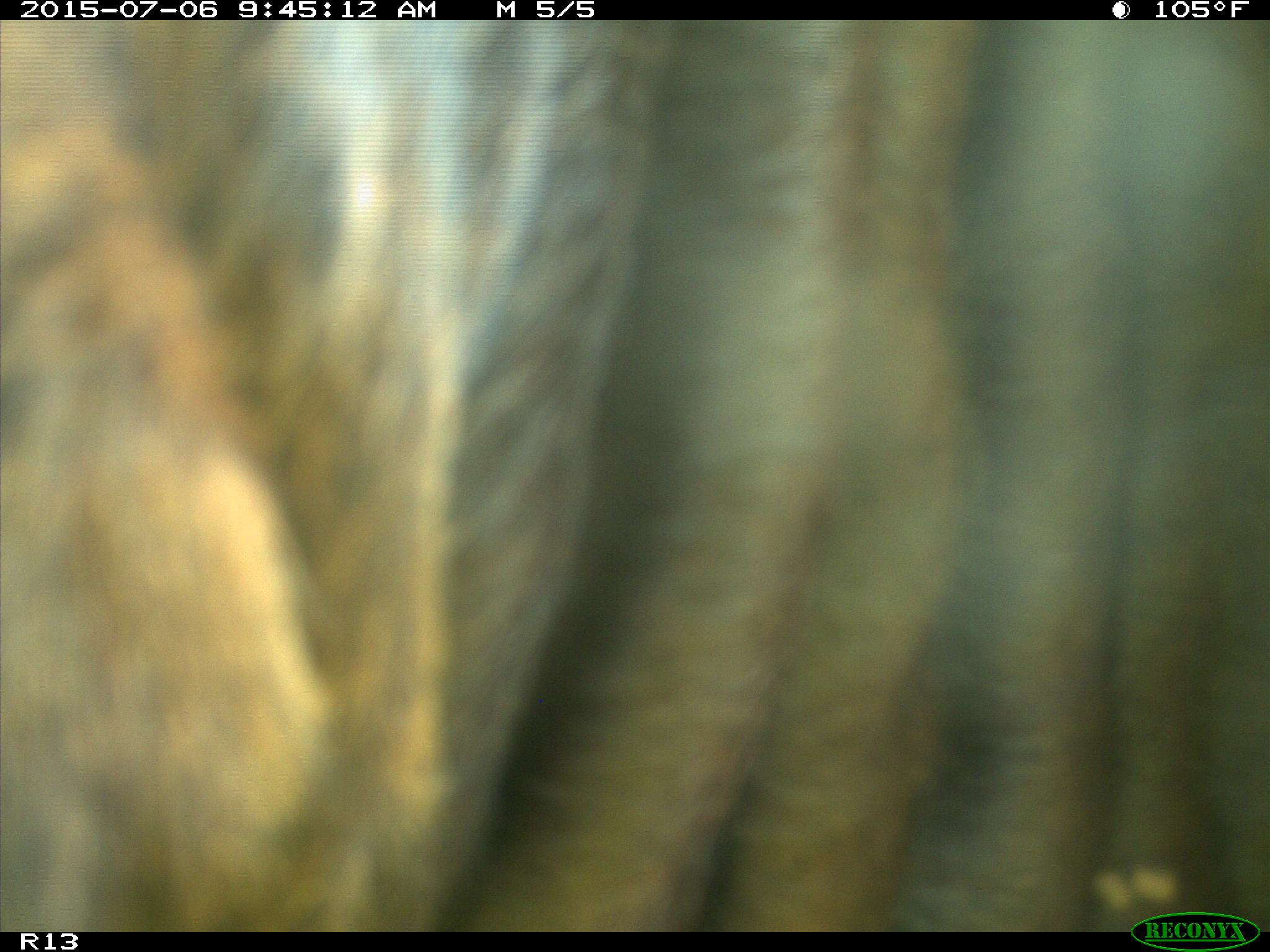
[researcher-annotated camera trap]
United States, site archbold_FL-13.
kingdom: Animalia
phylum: Chordata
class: Mammalia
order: Artiodactyla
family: Bovidae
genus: Bos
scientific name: Bos taurus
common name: domestic cow